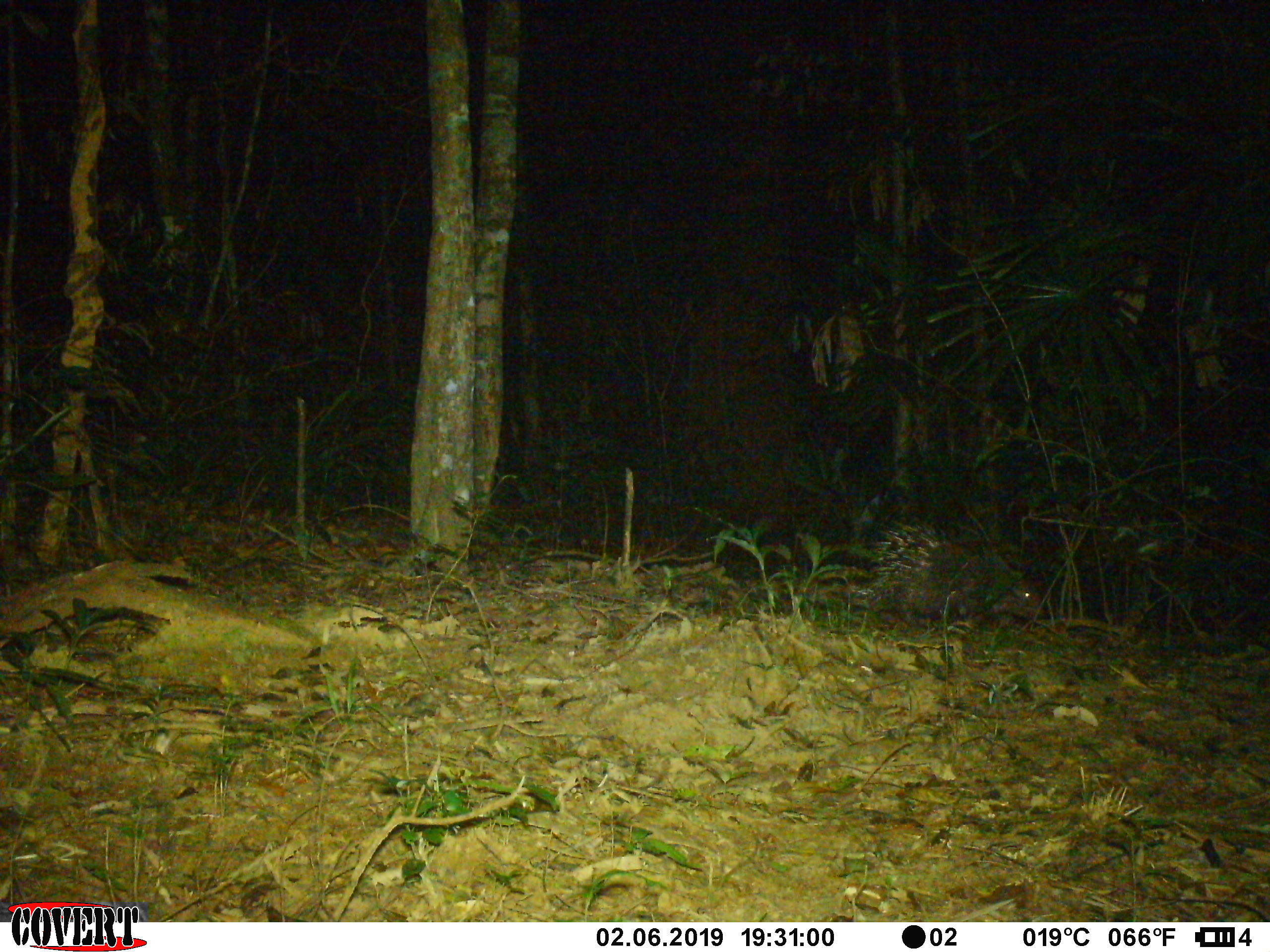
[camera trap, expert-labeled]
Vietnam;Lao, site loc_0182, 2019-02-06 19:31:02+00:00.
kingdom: Animalia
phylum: Chordata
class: Mammalia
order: Rodentia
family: Hystricidae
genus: Hystrix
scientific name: Hystrix brachyura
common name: malayan porcupine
Malayan porcupine (Hystrix brachyura). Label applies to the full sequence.